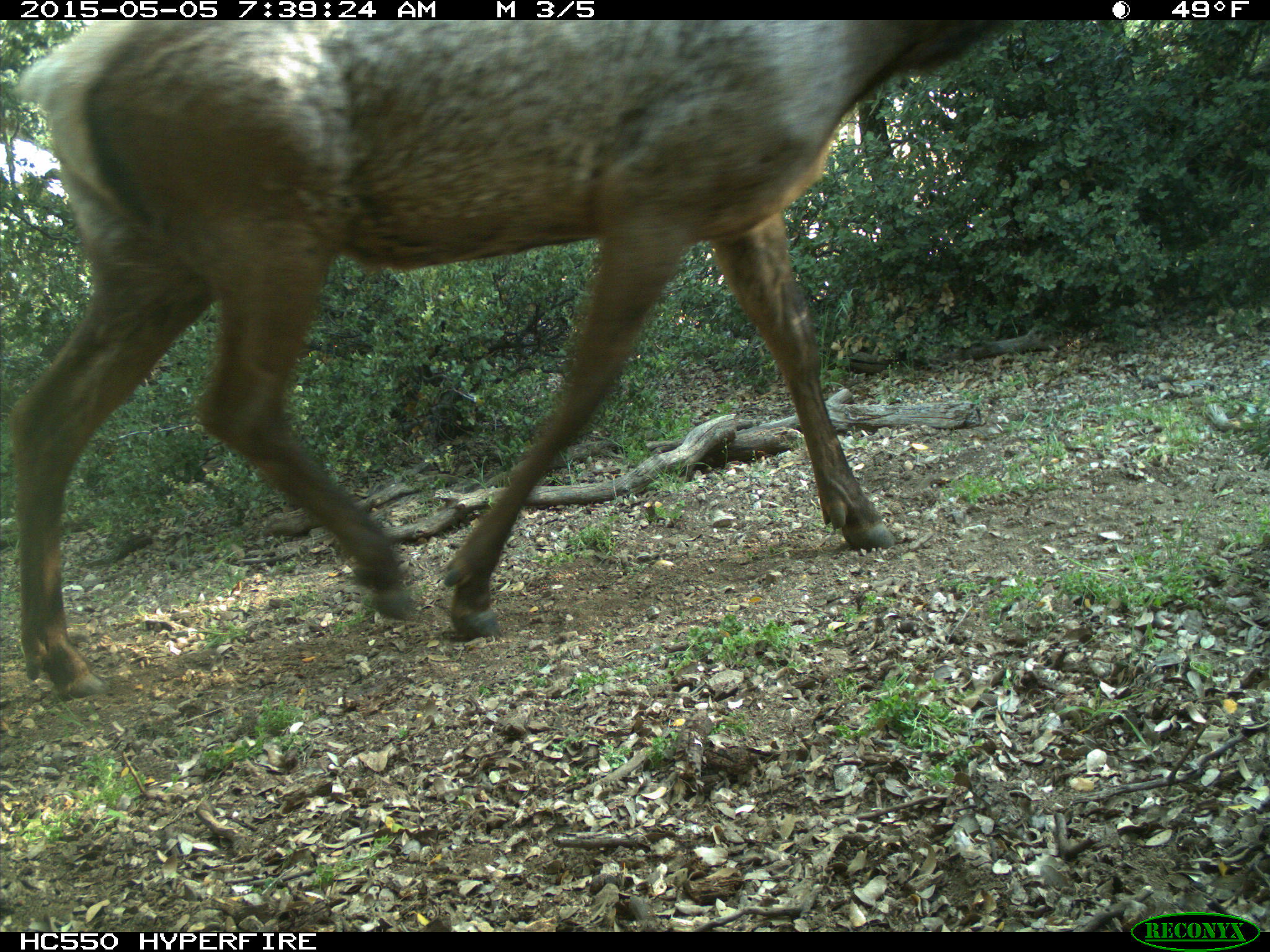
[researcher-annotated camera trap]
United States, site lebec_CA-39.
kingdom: Animalia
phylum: Chordata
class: Mammalia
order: Artiodactyla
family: Cervidae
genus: Cervus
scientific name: Cervus canadensis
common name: elk